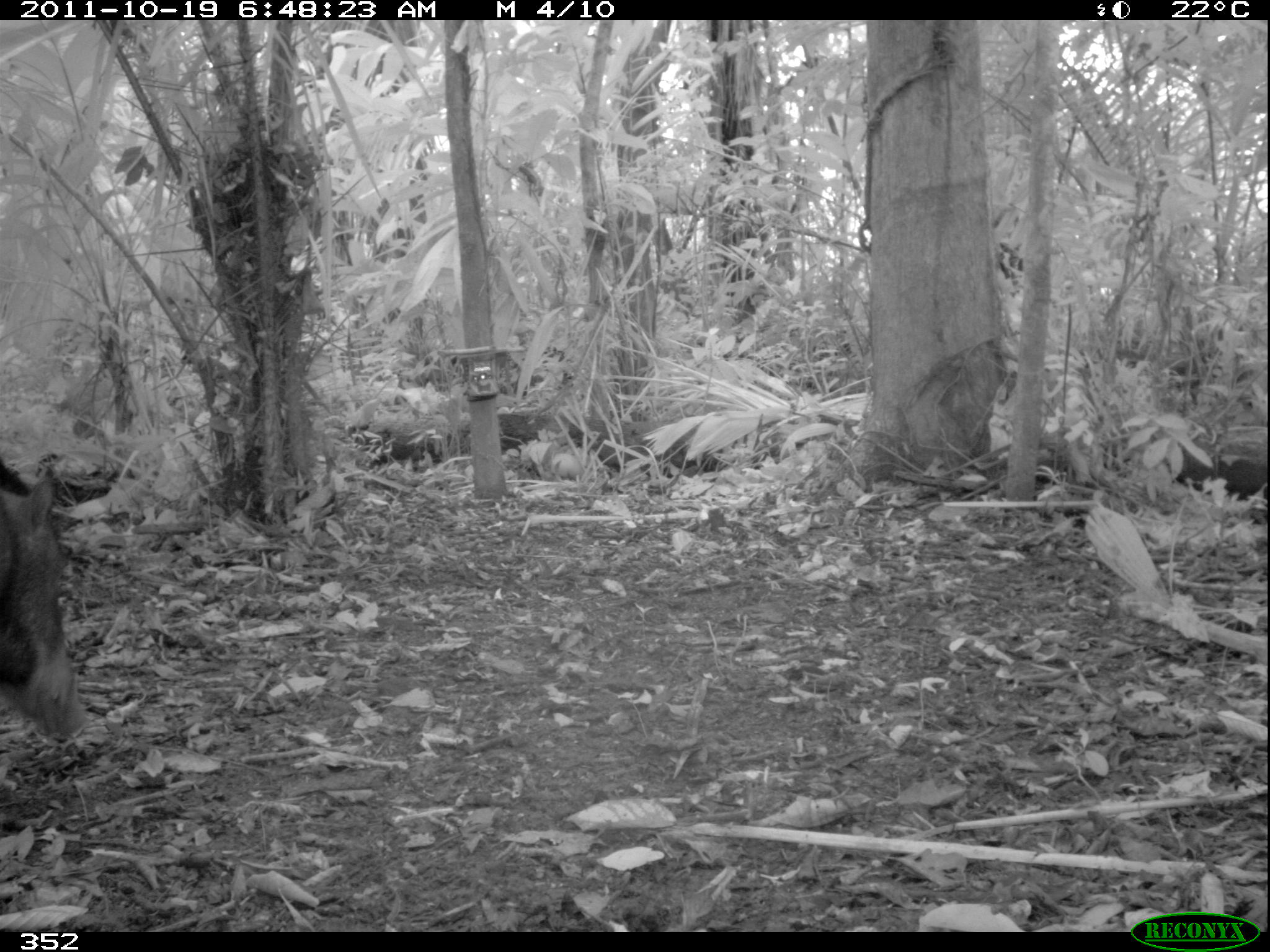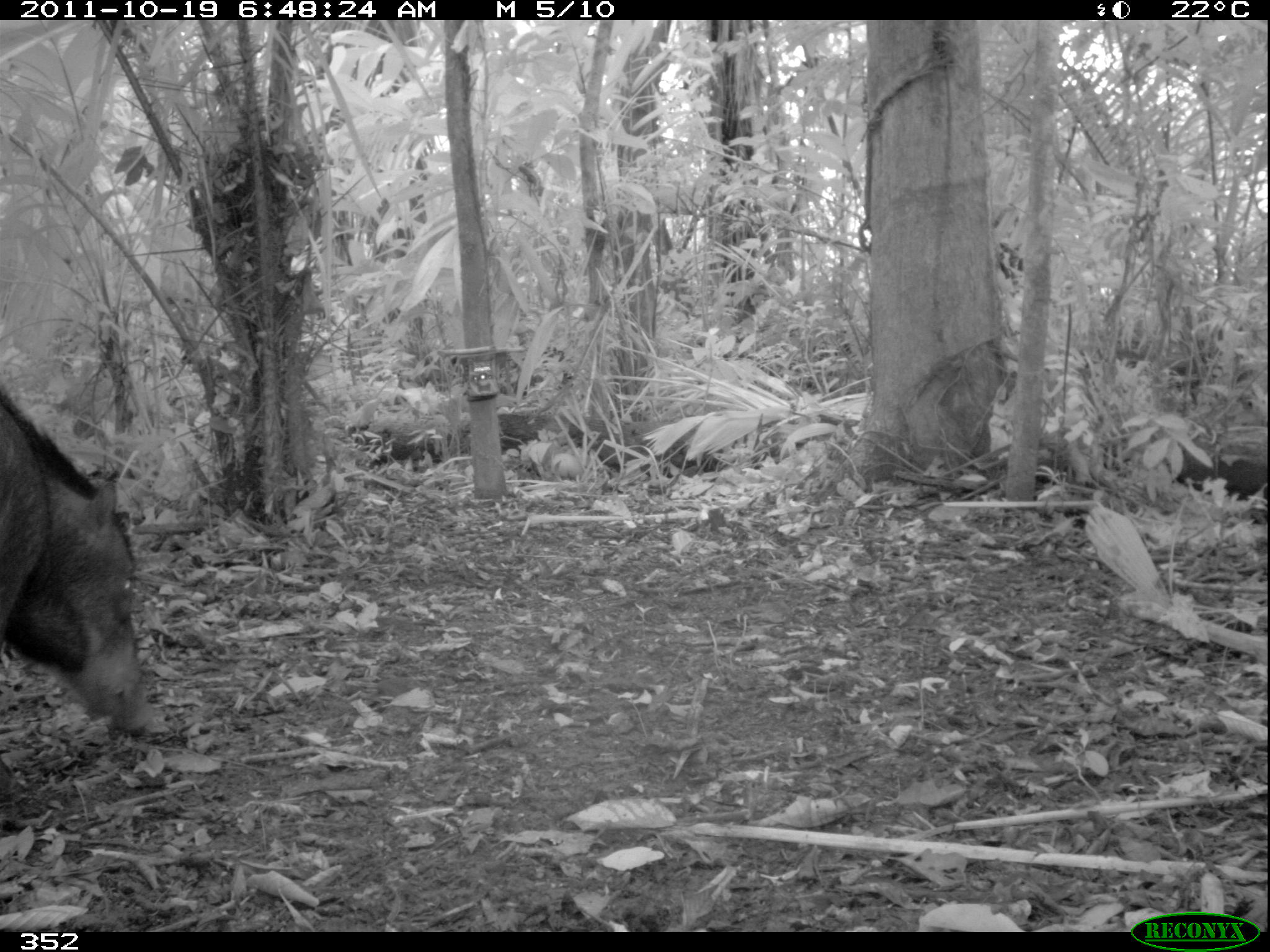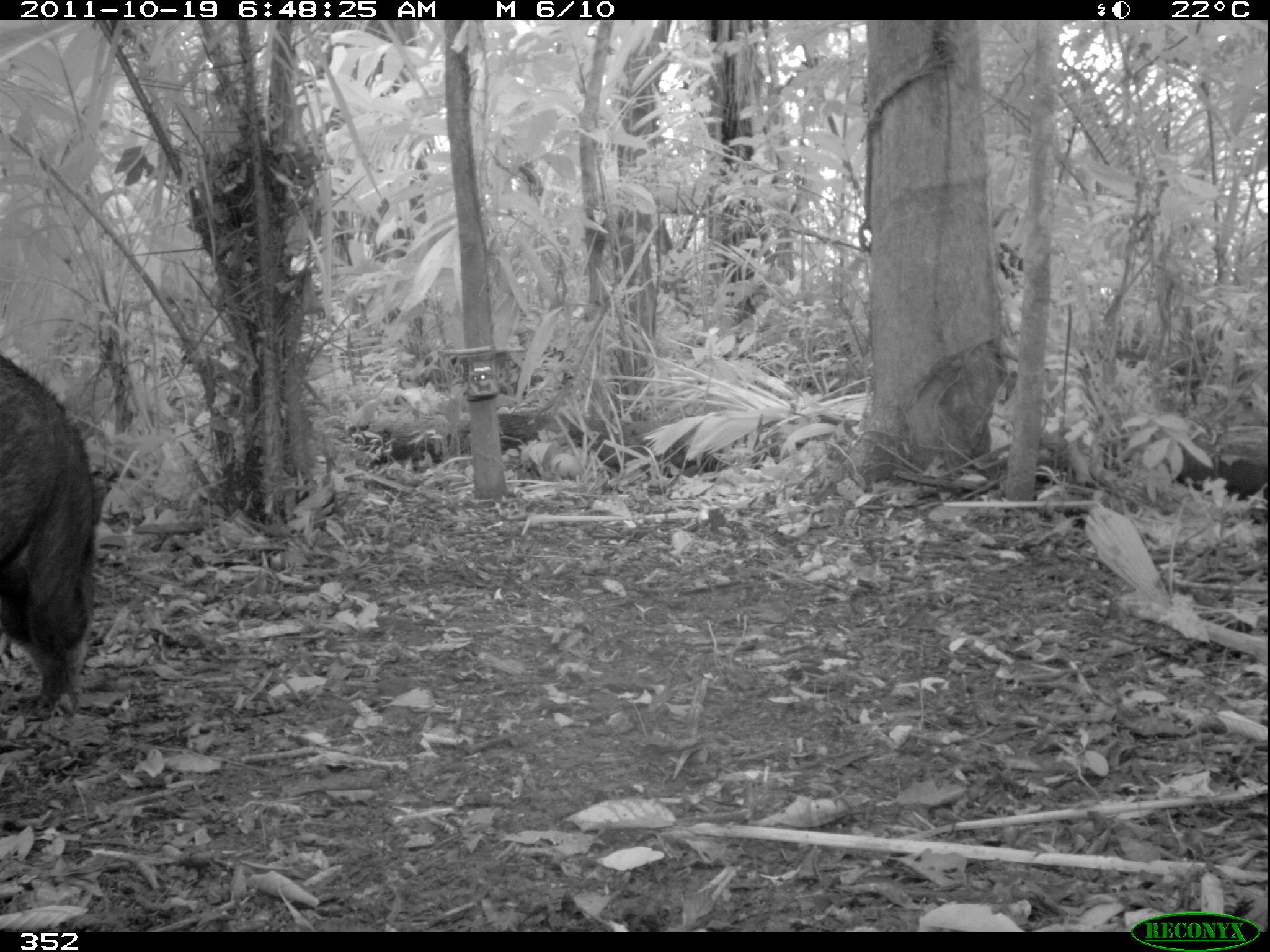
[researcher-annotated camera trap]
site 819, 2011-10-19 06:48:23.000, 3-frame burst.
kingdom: Animalia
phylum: Chordata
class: Mammalia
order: Artiodactyla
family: Tayassuidae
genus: Tayassu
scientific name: Tayassu pecari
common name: white-lipped peccary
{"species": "Tayassu pecari (white-lipped peccary)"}